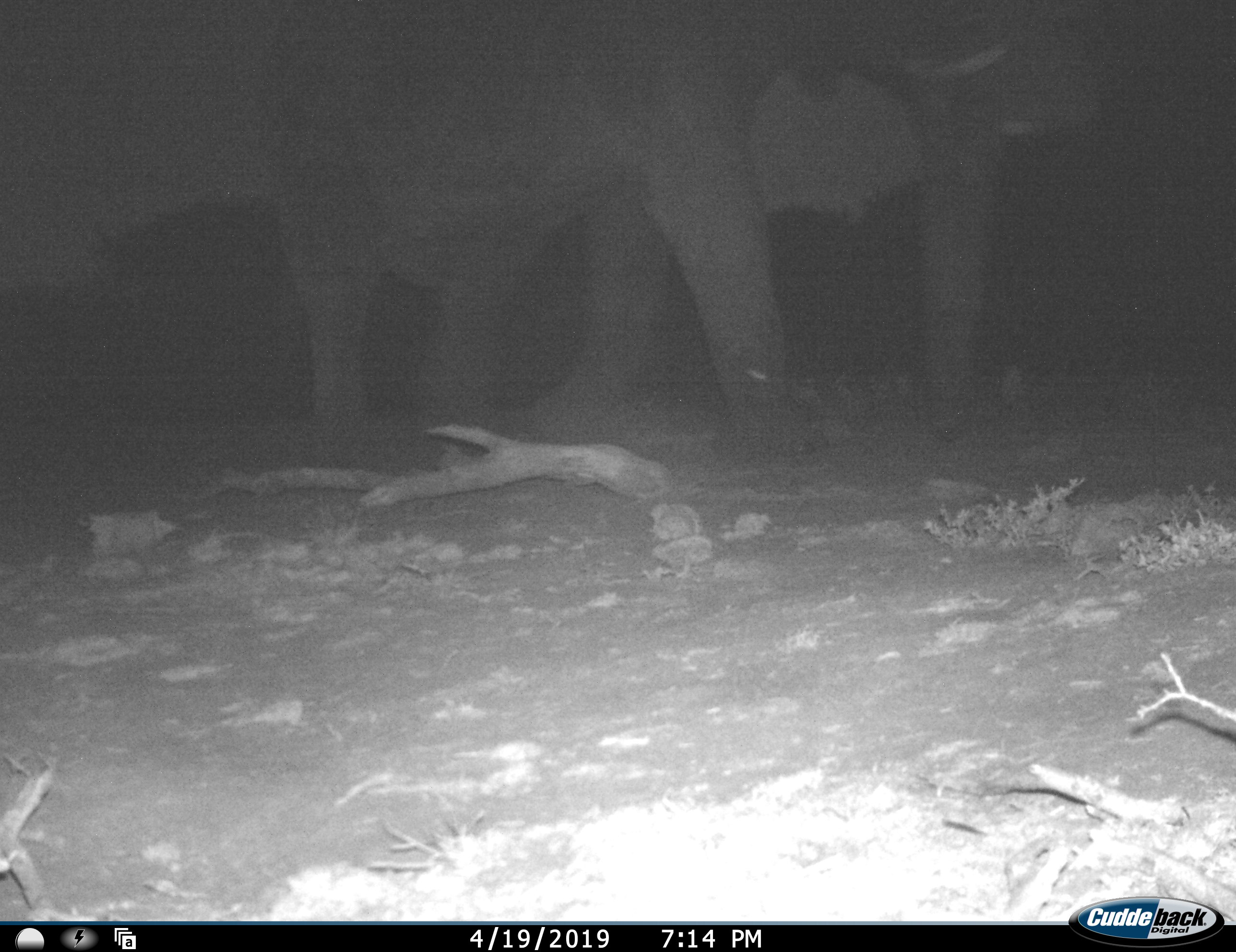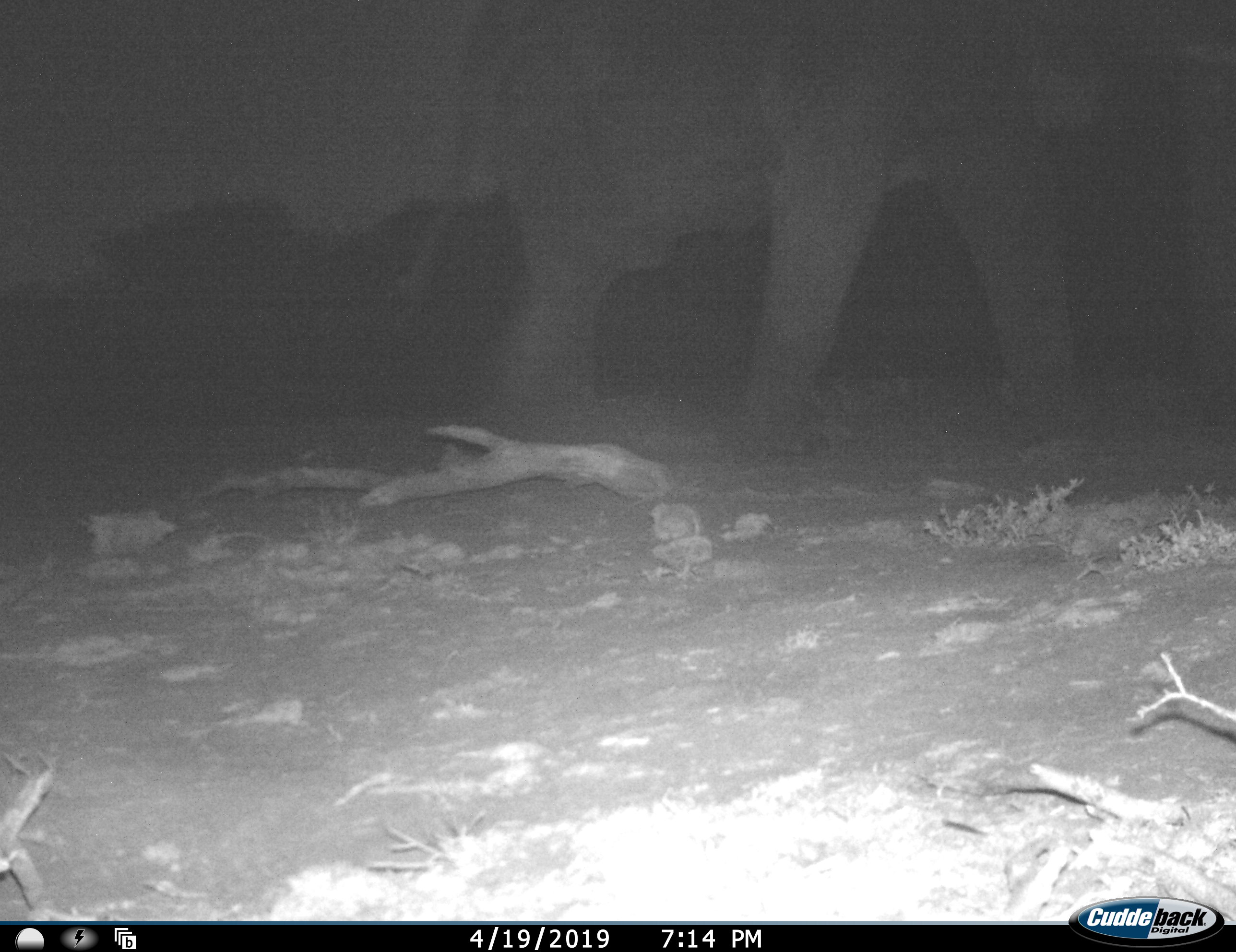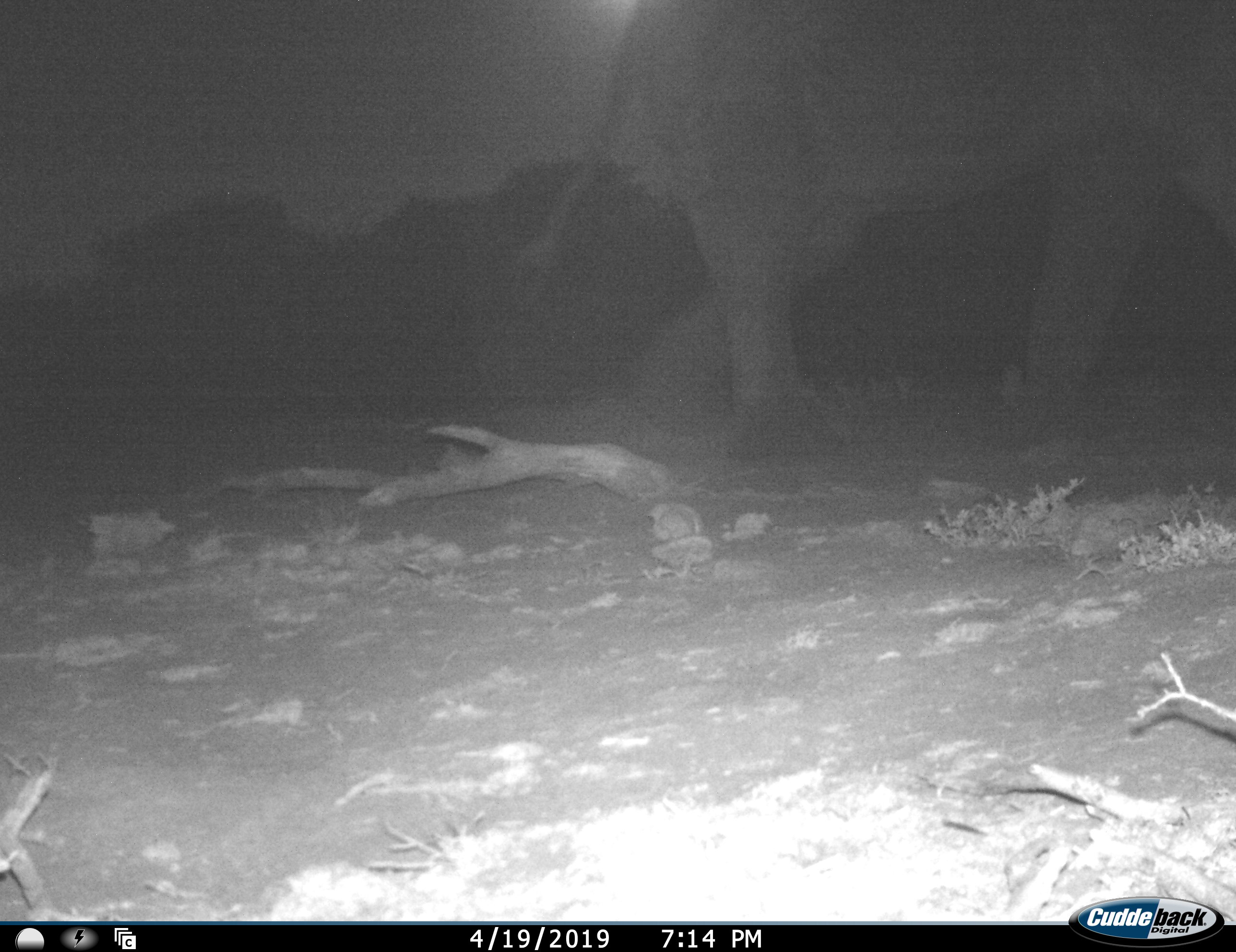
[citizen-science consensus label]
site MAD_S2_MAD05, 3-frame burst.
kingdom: Animalia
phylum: Chordata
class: Mammalia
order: Proboscidea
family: Elephantidae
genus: Loxodonta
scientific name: Loxodonta africana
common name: african bush elephant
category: elephant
Elephant (african bush elephant) (Loxodonta africana), count 1. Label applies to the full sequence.